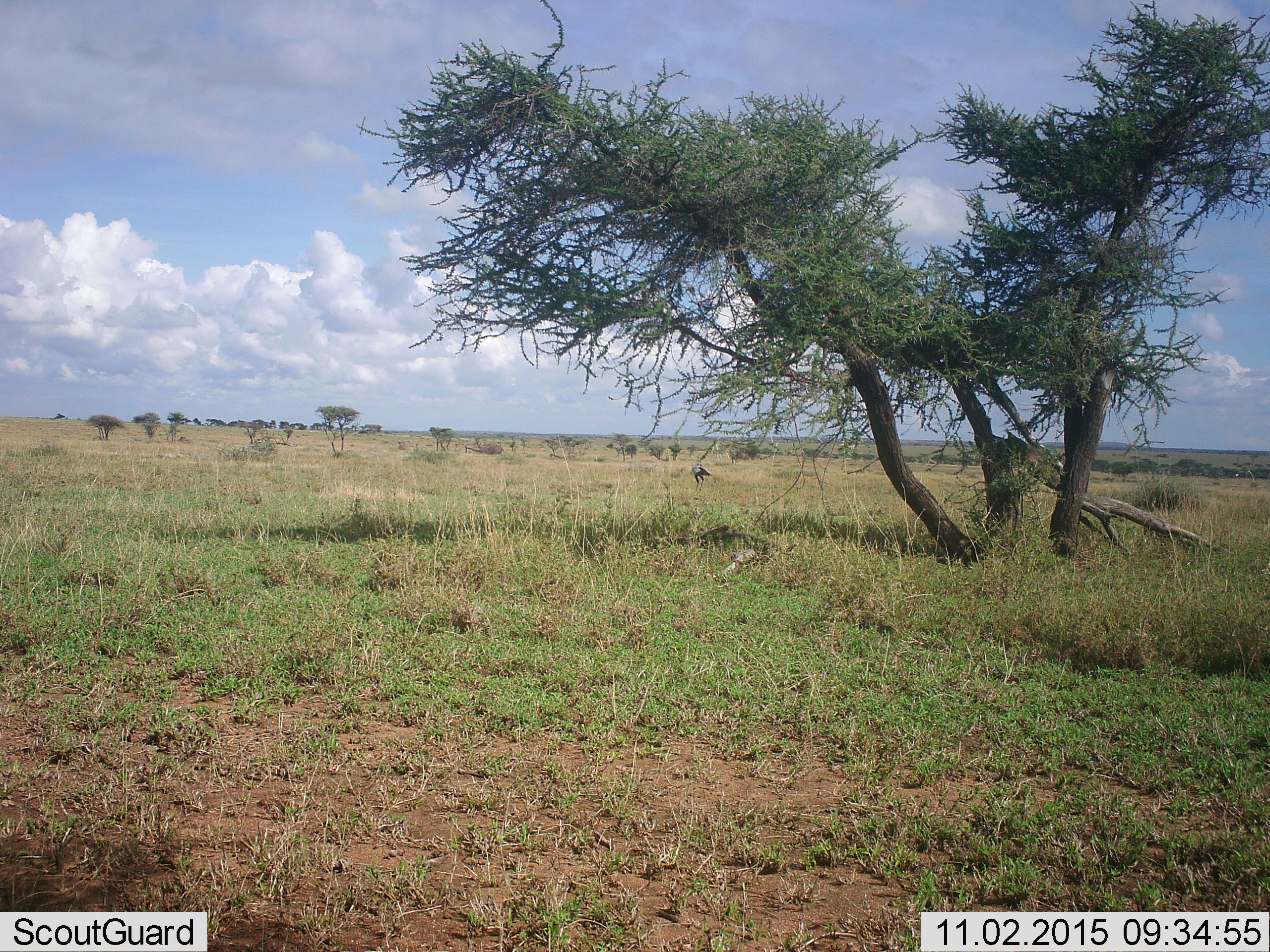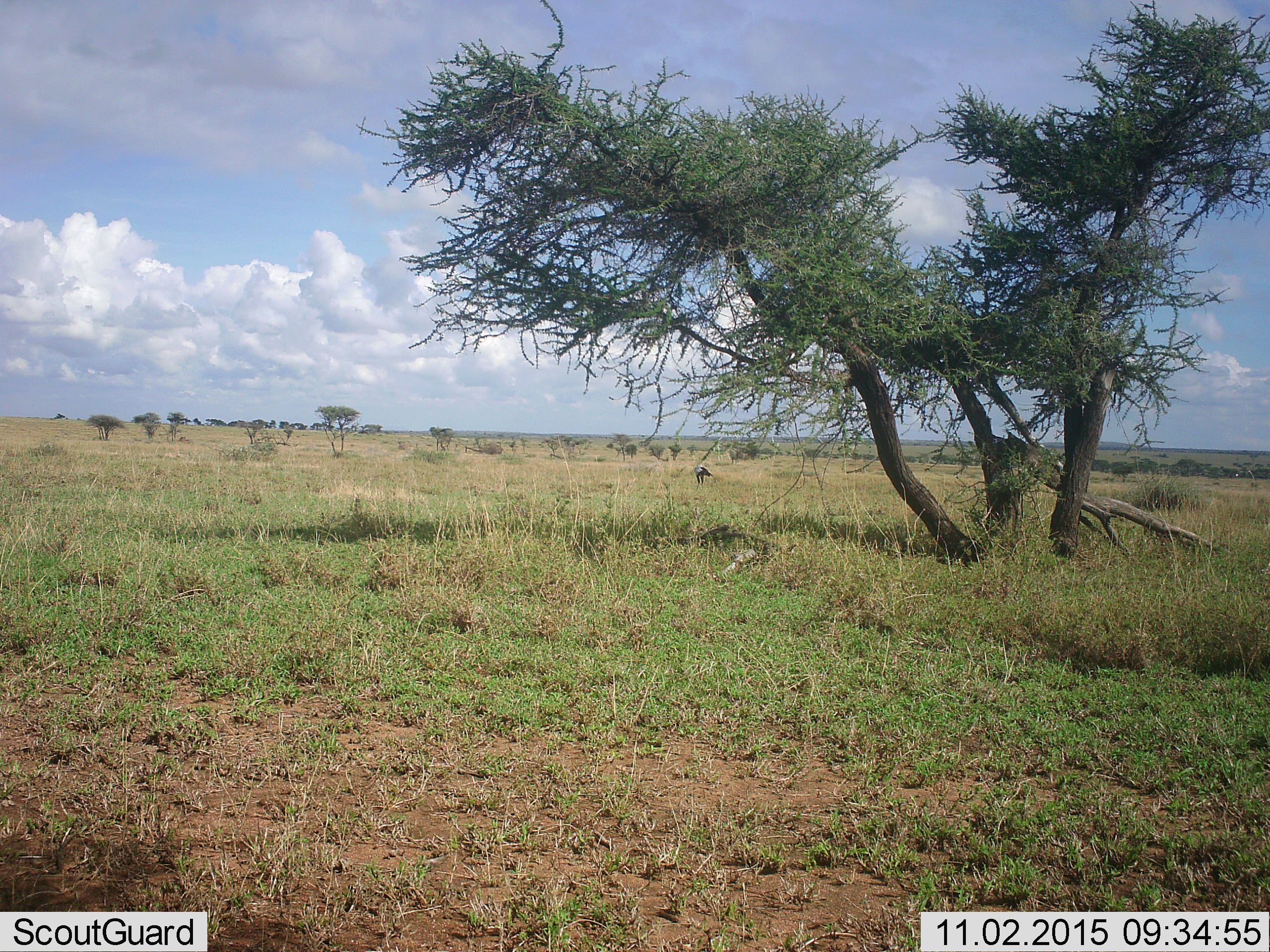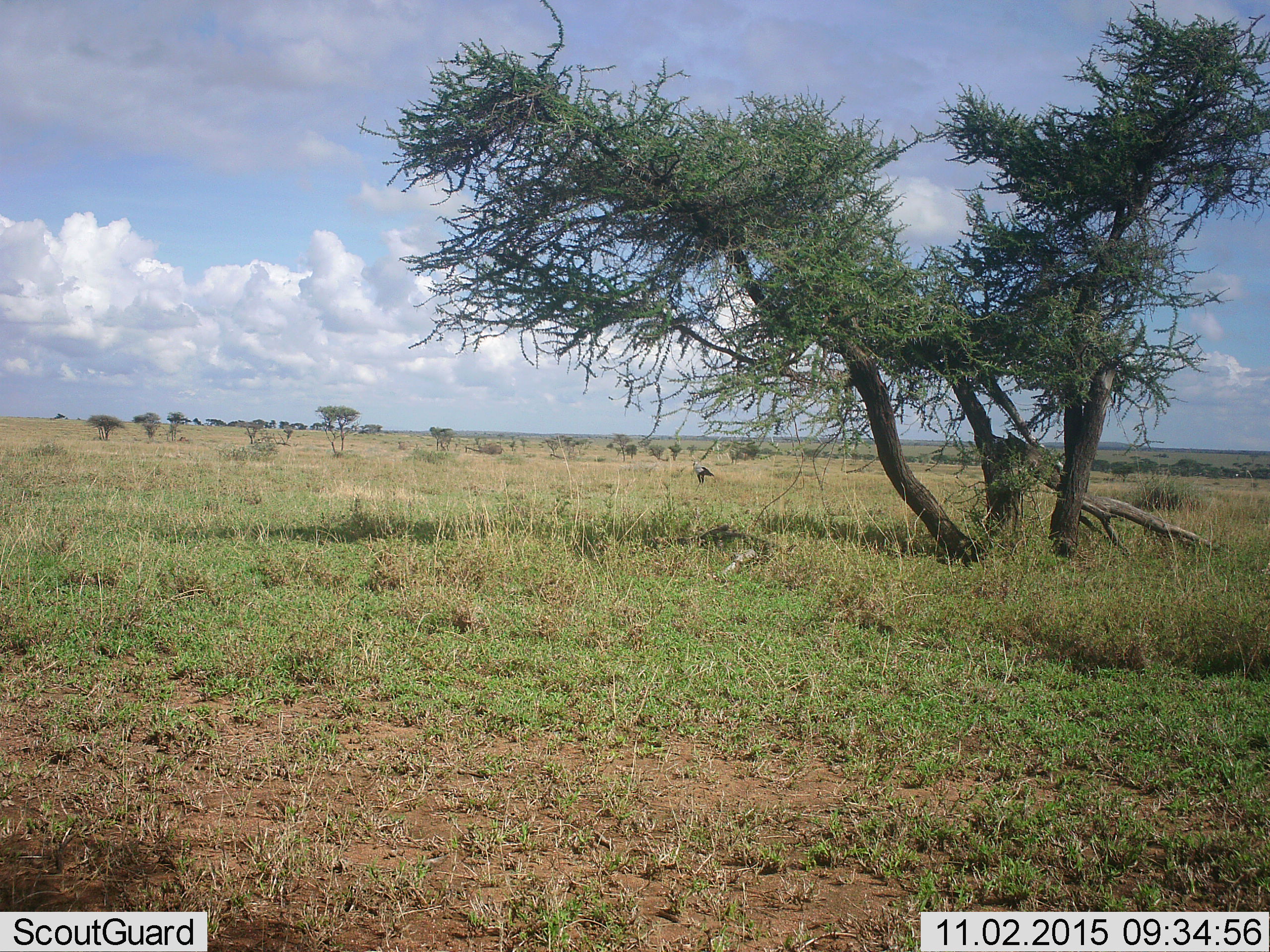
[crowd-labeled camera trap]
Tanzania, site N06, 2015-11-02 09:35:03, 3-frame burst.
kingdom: Animalia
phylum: Chordata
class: Aves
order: Struthioniformes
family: Struthionidae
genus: Struthio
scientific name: Struthio camelus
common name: ostrich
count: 1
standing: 33%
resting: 0%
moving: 67%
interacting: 0%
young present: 0%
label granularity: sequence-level